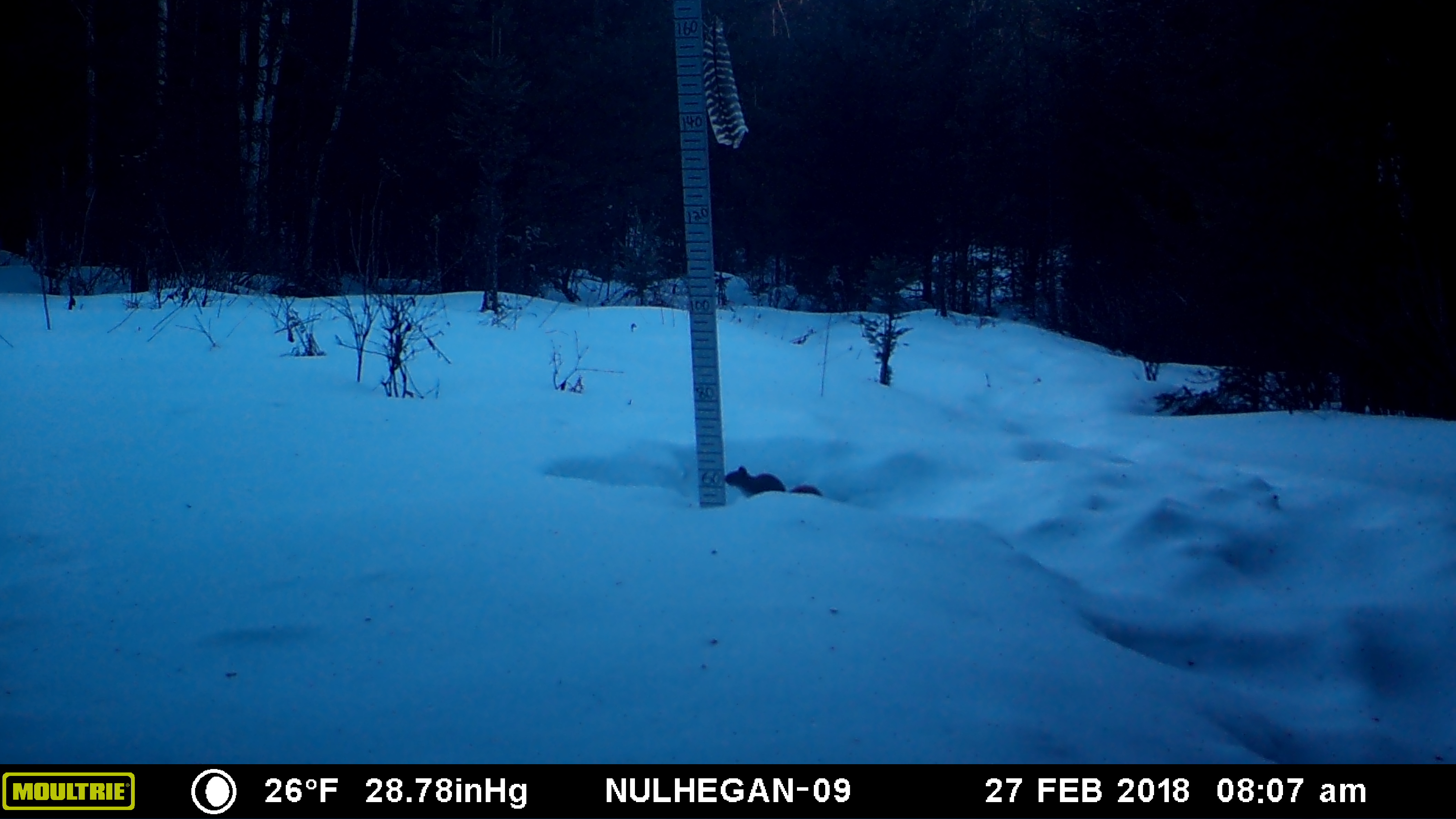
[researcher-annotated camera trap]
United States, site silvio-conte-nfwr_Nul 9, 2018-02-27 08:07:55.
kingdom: Animalia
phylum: Chordata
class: Mammalia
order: Rodentia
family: Sciuridae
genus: Tamiasciurus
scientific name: Tamiasciurus hudsonicus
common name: red squirrel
Red squirrel (Tamiasciurus hudsonicus).